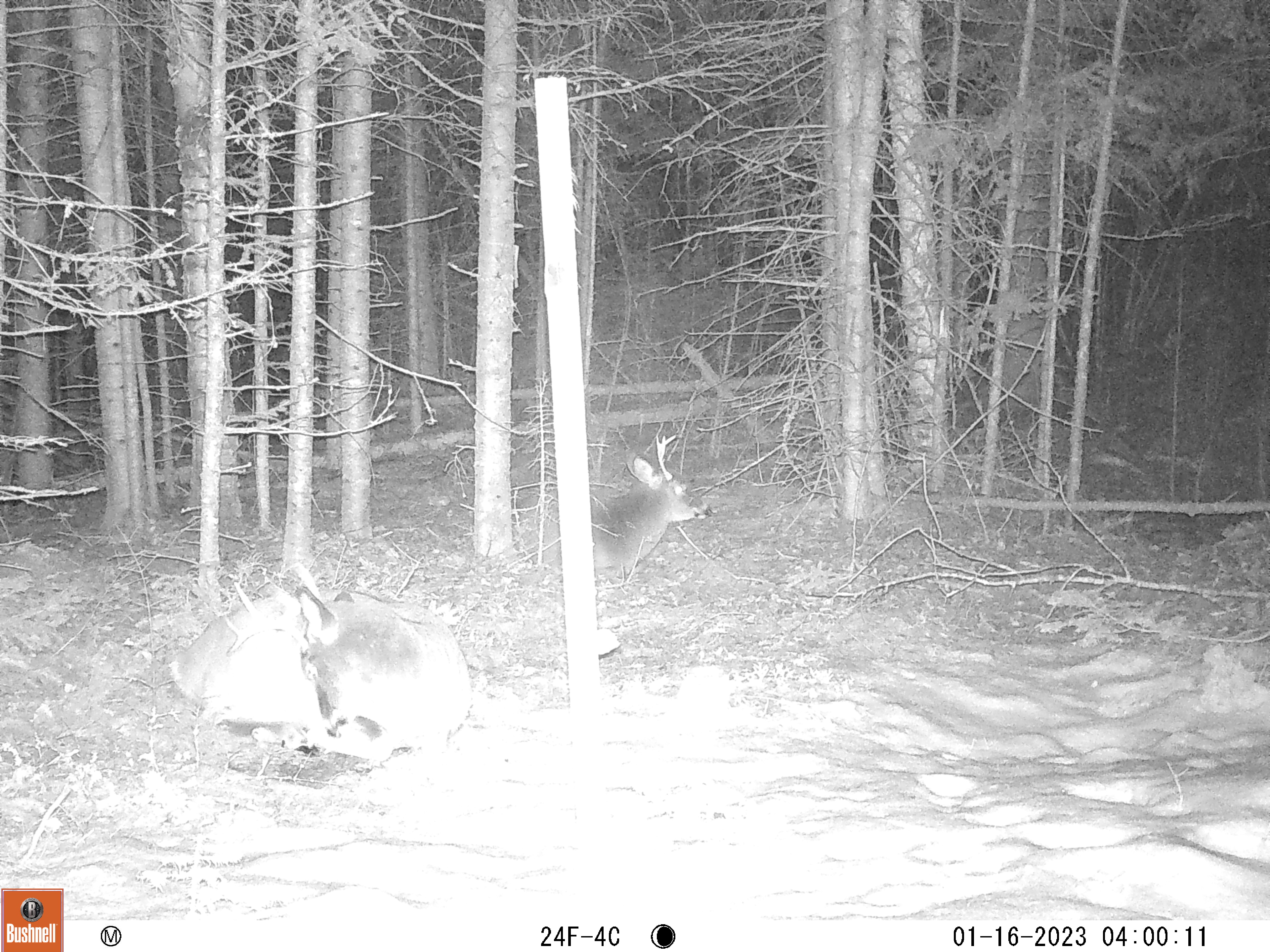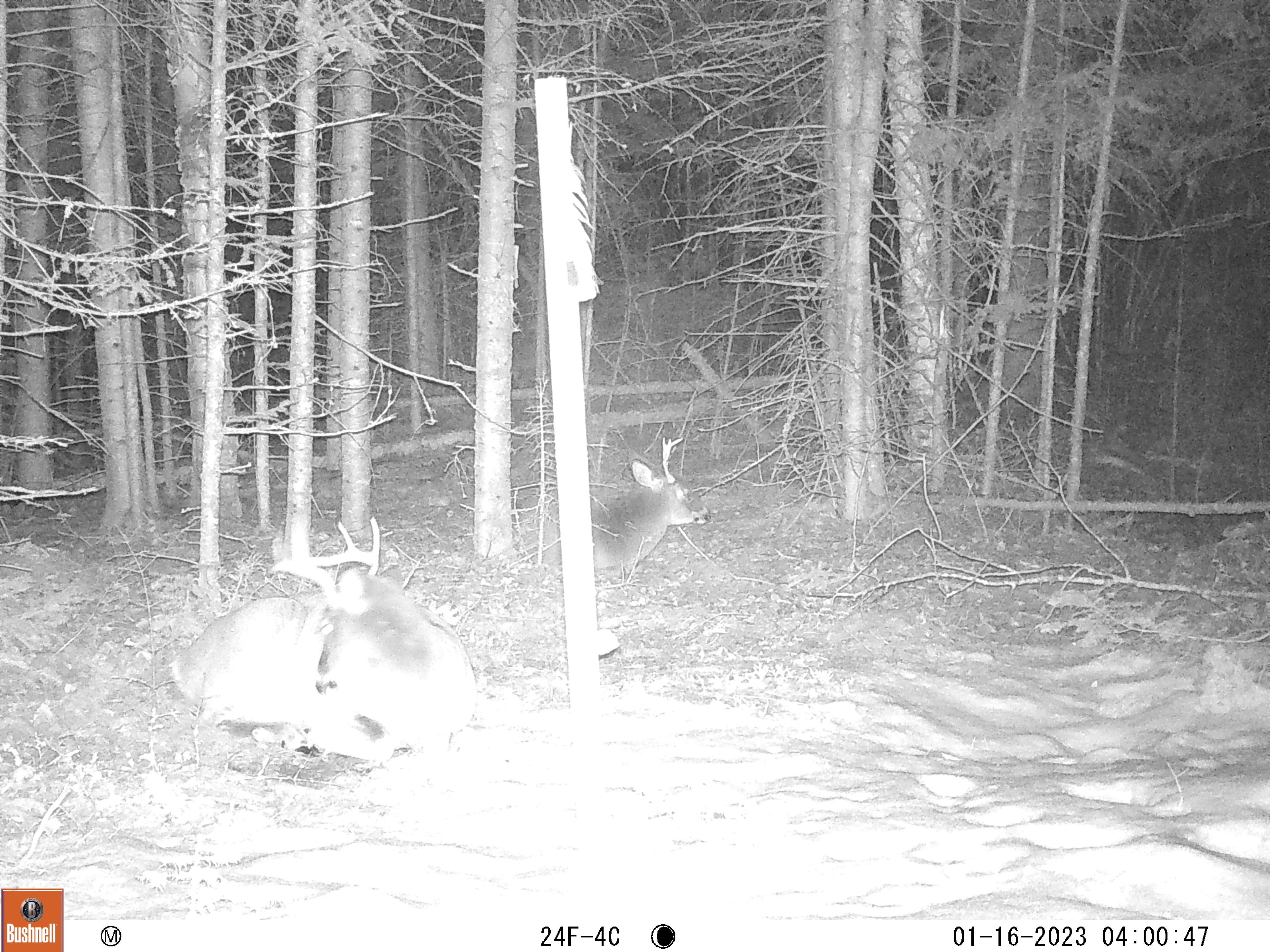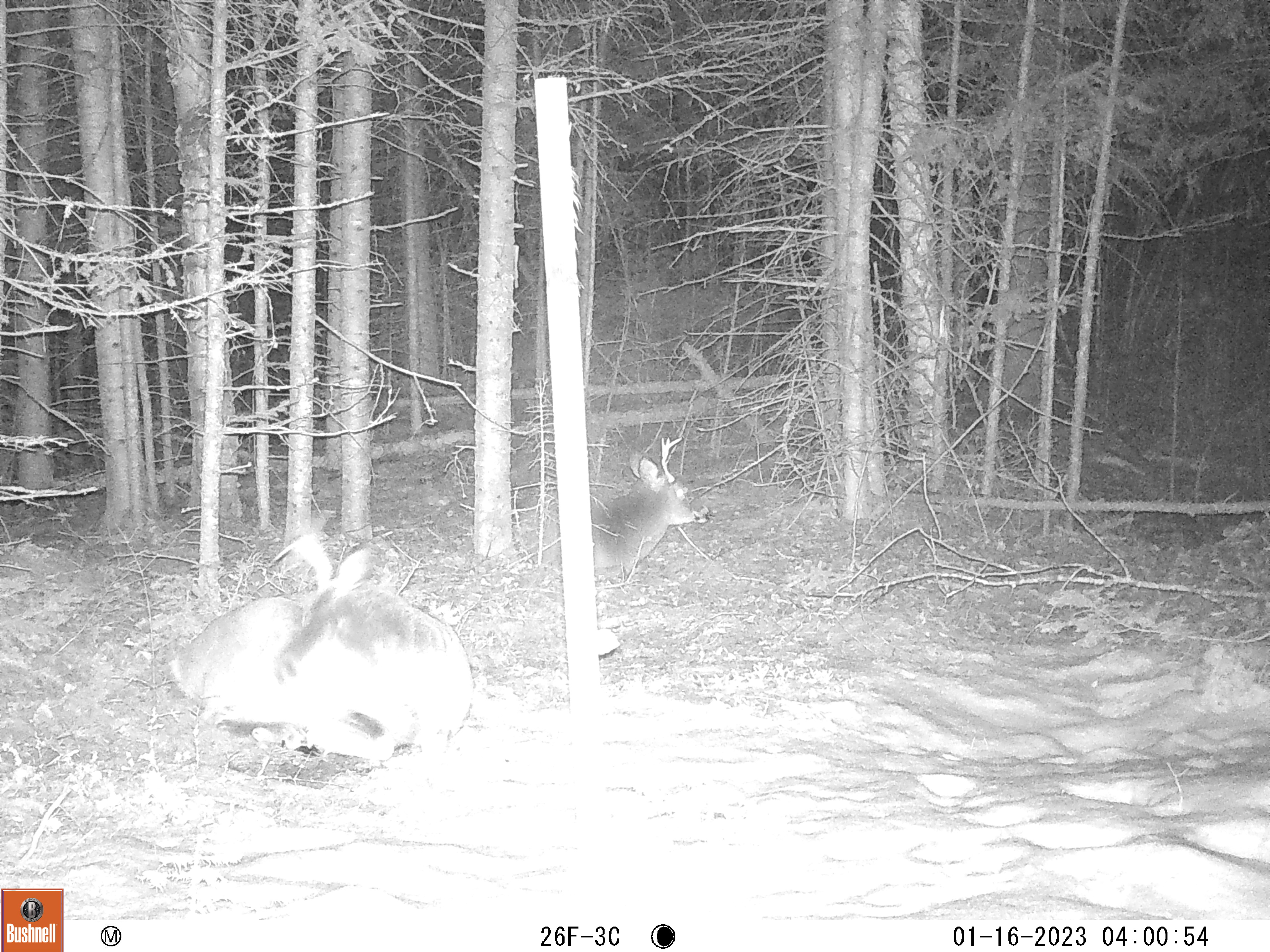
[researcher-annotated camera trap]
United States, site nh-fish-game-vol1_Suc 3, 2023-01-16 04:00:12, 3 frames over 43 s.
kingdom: Animalia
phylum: Chordata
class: Mammalia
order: Artiodactyla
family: Cervidae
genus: Odocoileus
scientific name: Odocoileus virginianus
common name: white-tailed deer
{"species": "white-tailed deer (Odocoileus virginianus)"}